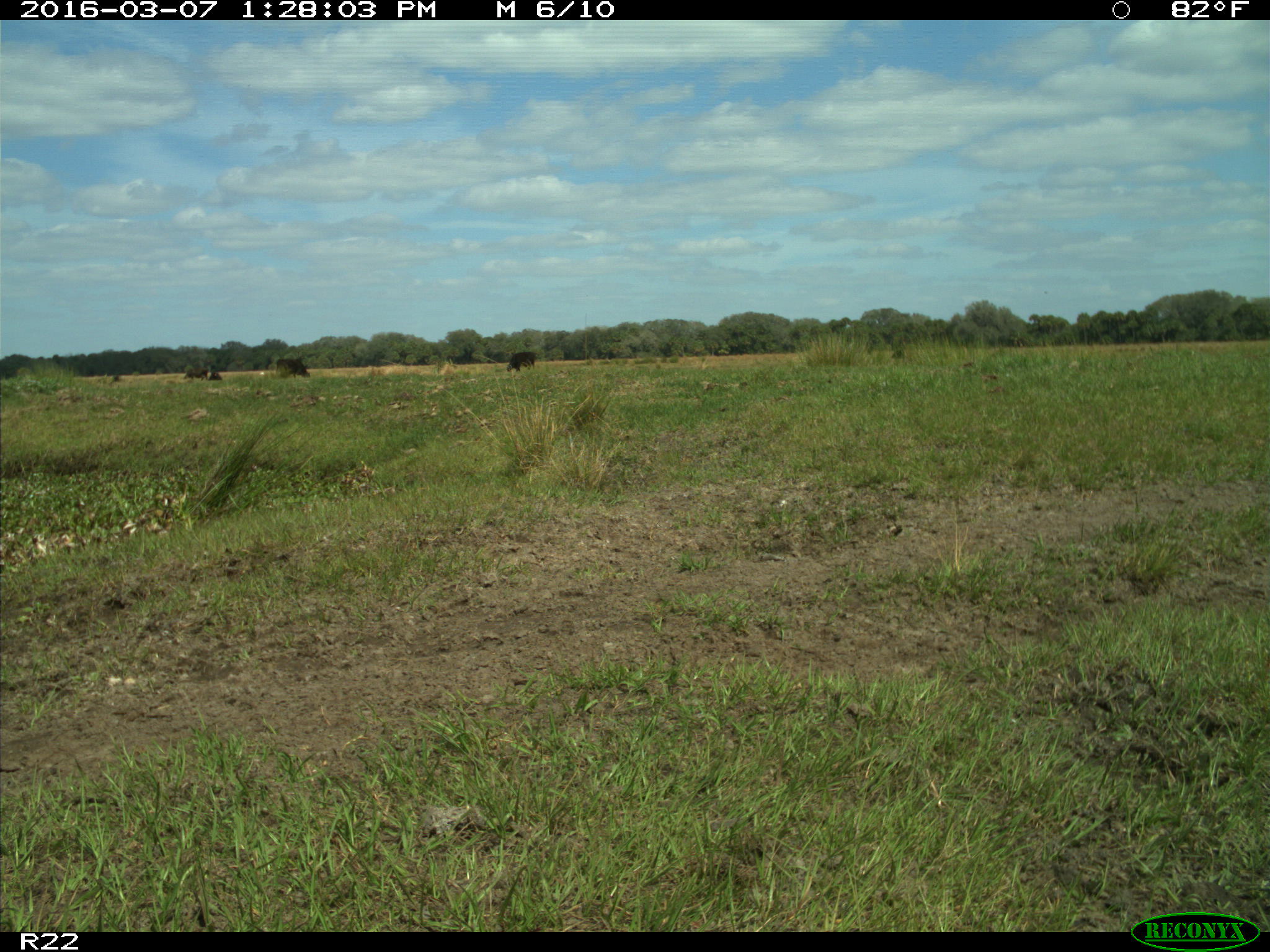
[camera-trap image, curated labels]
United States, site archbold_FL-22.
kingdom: Animalia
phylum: Chordata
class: Mammalia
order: Artiodactyla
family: Bovidae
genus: Bos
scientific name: Bos taurus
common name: domestic cow